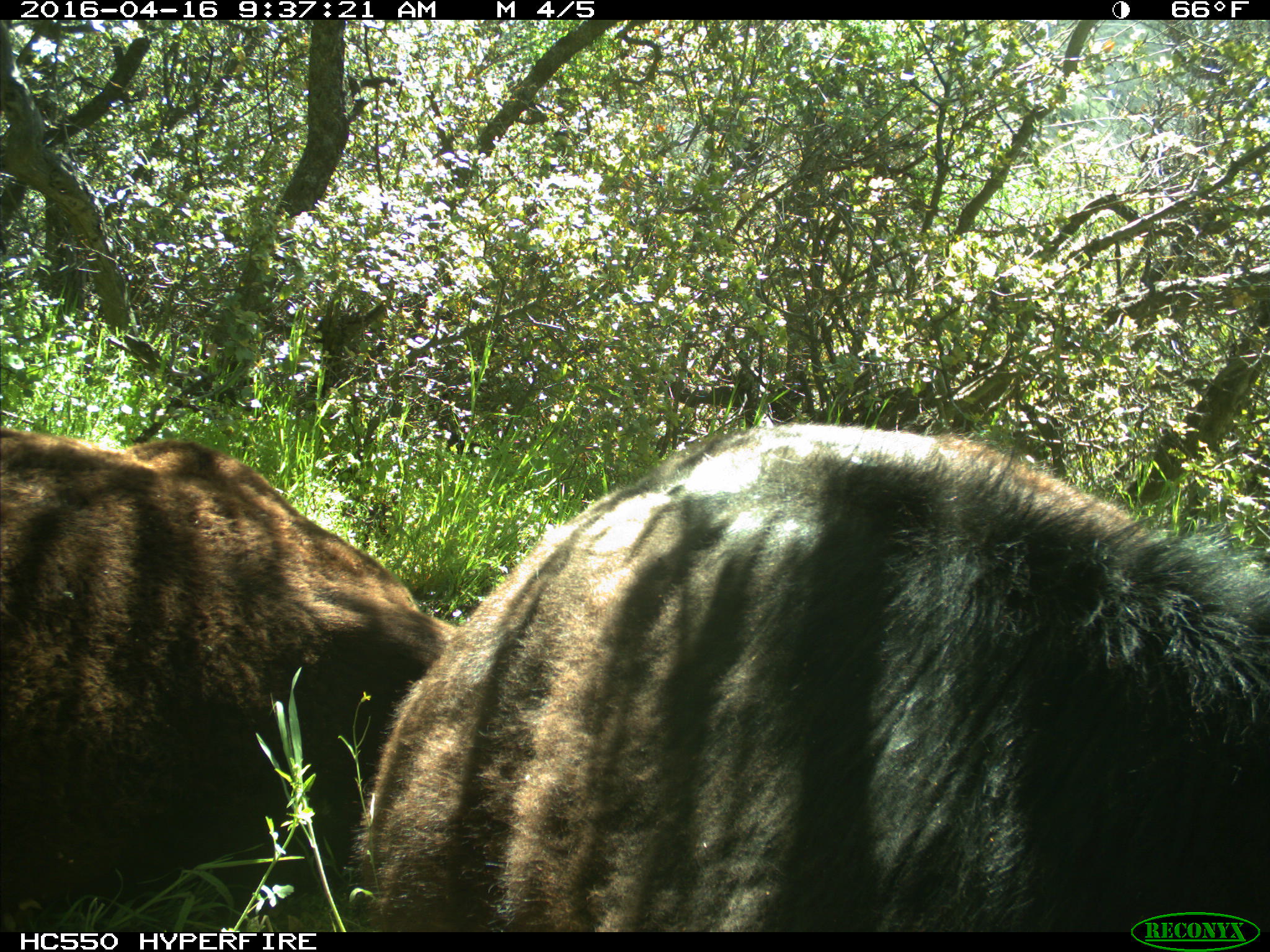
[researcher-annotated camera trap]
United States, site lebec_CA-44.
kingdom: Animalia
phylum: Chordata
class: Mammalia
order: Artiodactyla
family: Bovidae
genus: Bos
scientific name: Bos taurus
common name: domestic cow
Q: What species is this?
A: Bos taurus (domestic cow).